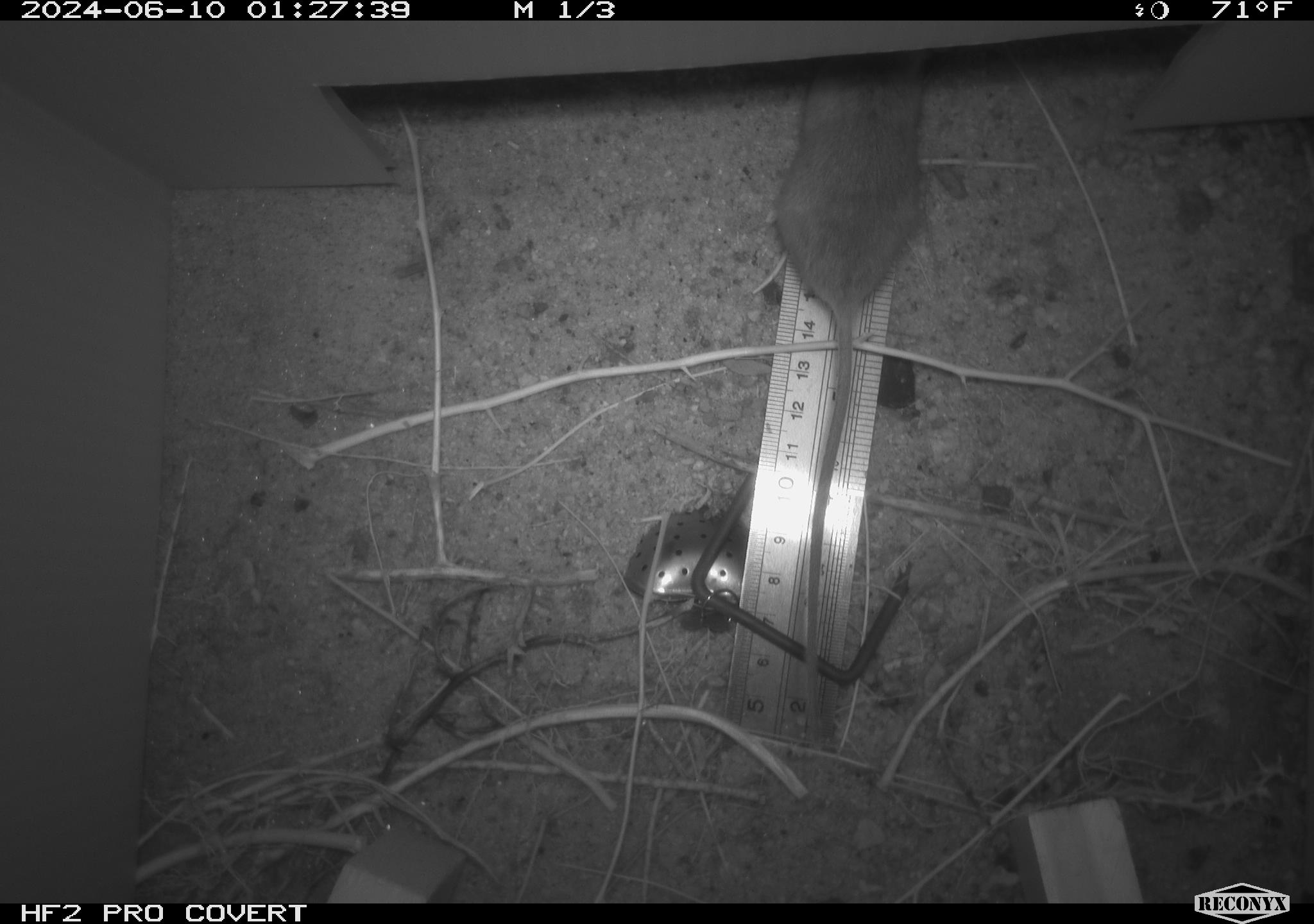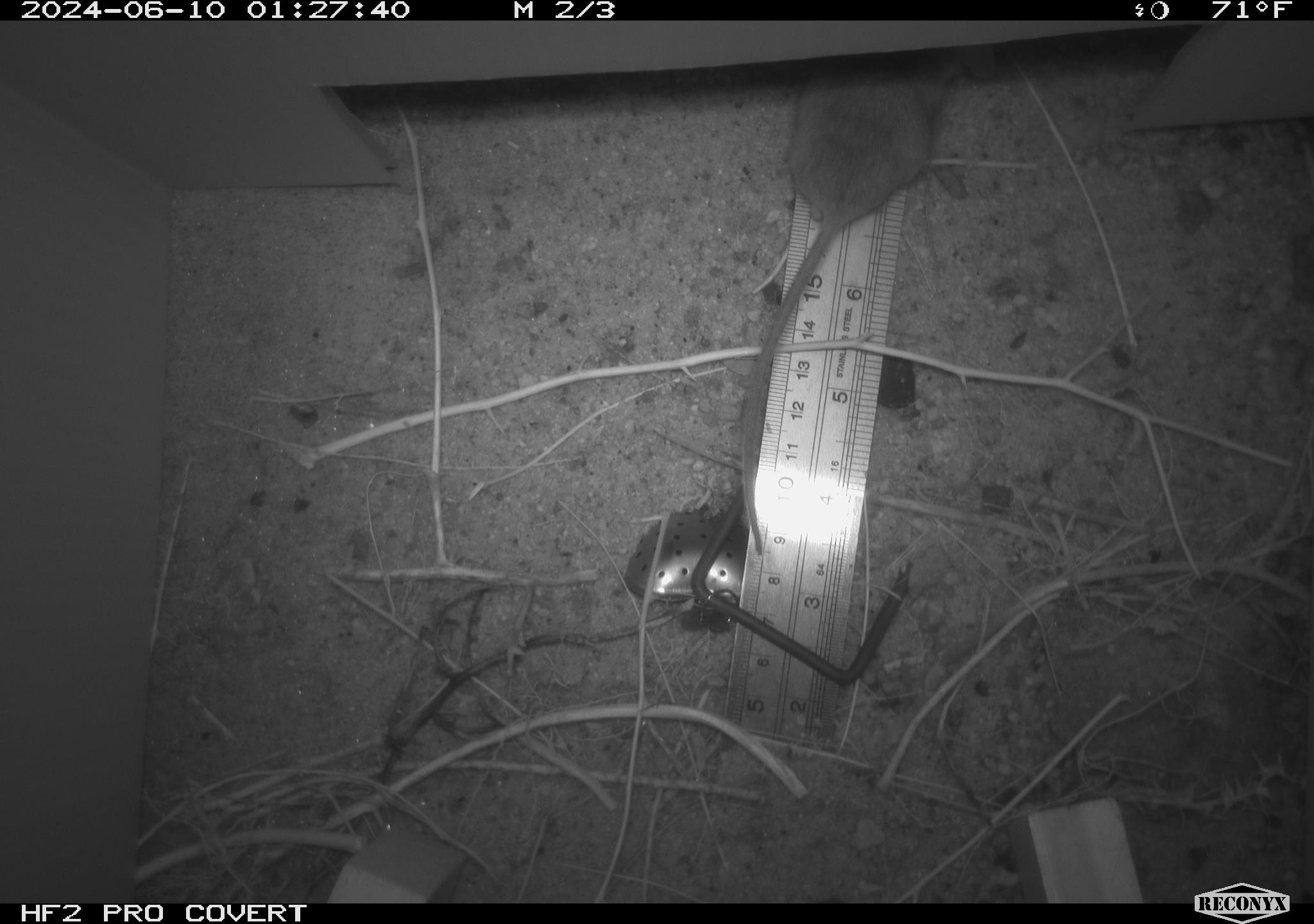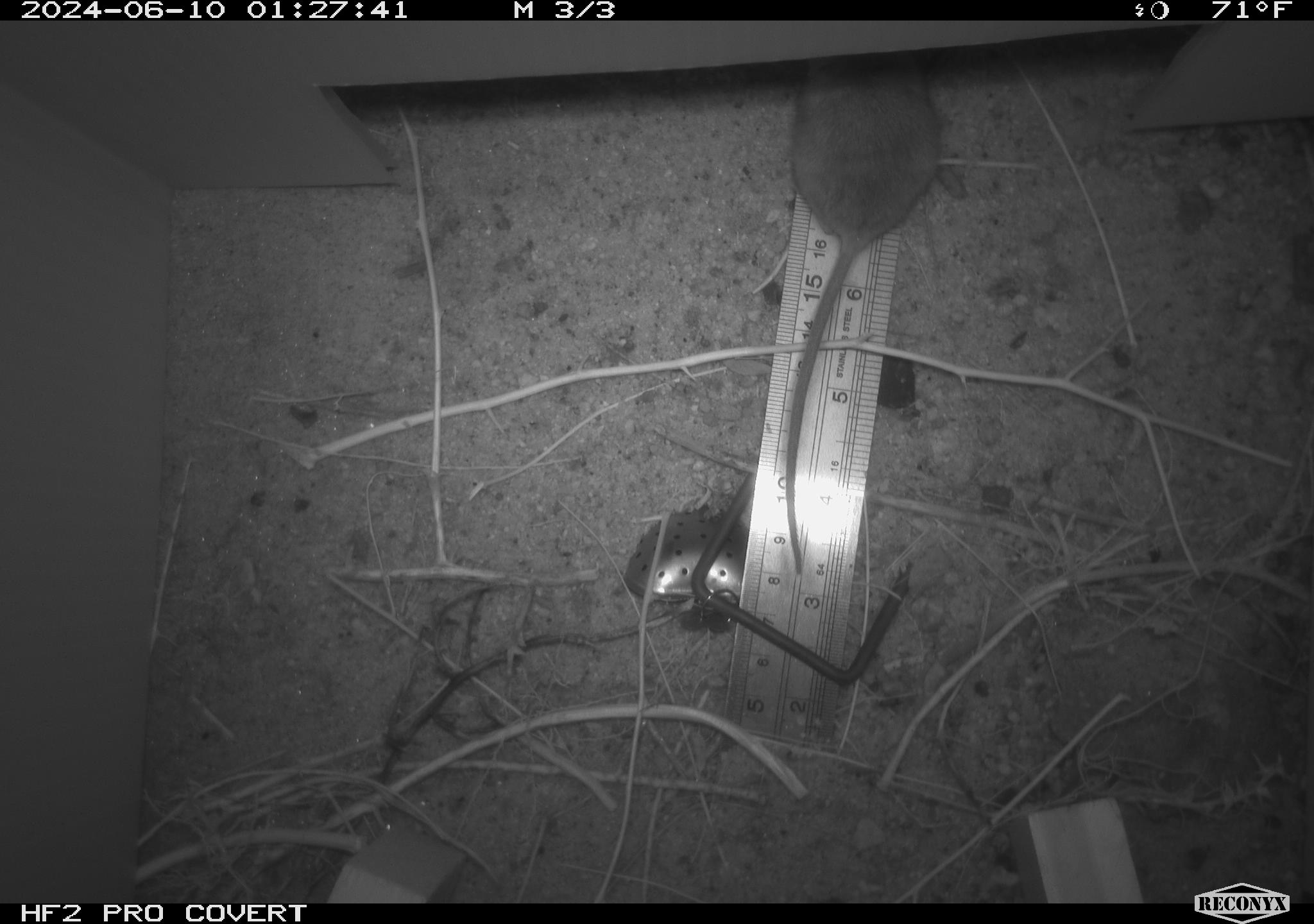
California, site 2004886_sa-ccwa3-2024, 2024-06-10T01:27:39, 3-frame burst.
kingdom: Animalia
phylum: Chordata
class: Mammalia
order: Rodentia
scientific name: Rodentia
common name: mouse species